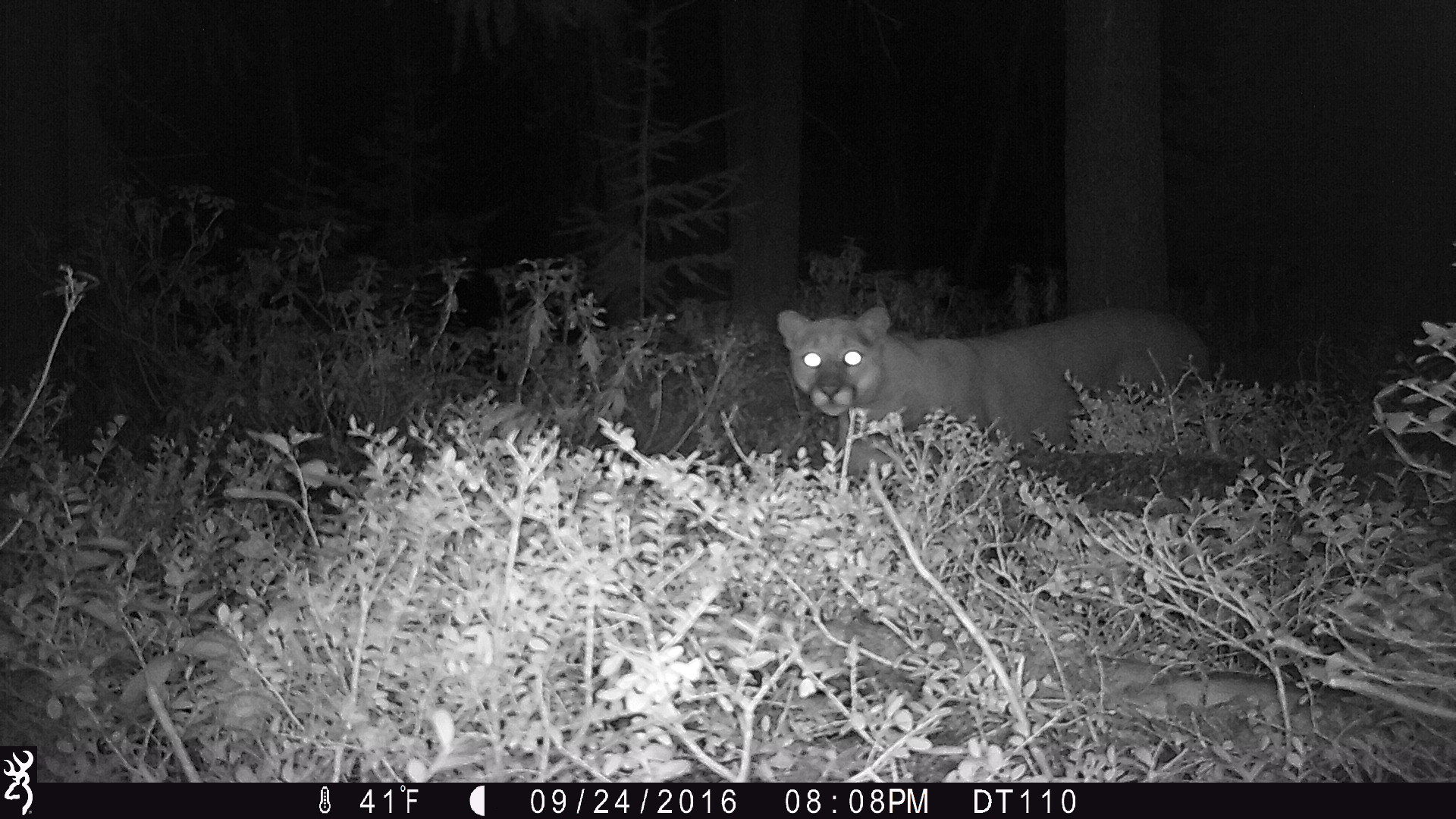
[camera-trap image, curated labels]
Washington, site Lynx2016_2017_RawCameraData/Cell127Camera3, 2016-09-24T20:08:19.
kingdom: Animalia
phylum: Chordata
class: Mammalia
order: Carnivora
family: Felidae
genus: Puma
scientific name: Puma concolor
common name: mountain lion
Puma concolor (mountain lion). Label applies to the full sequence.